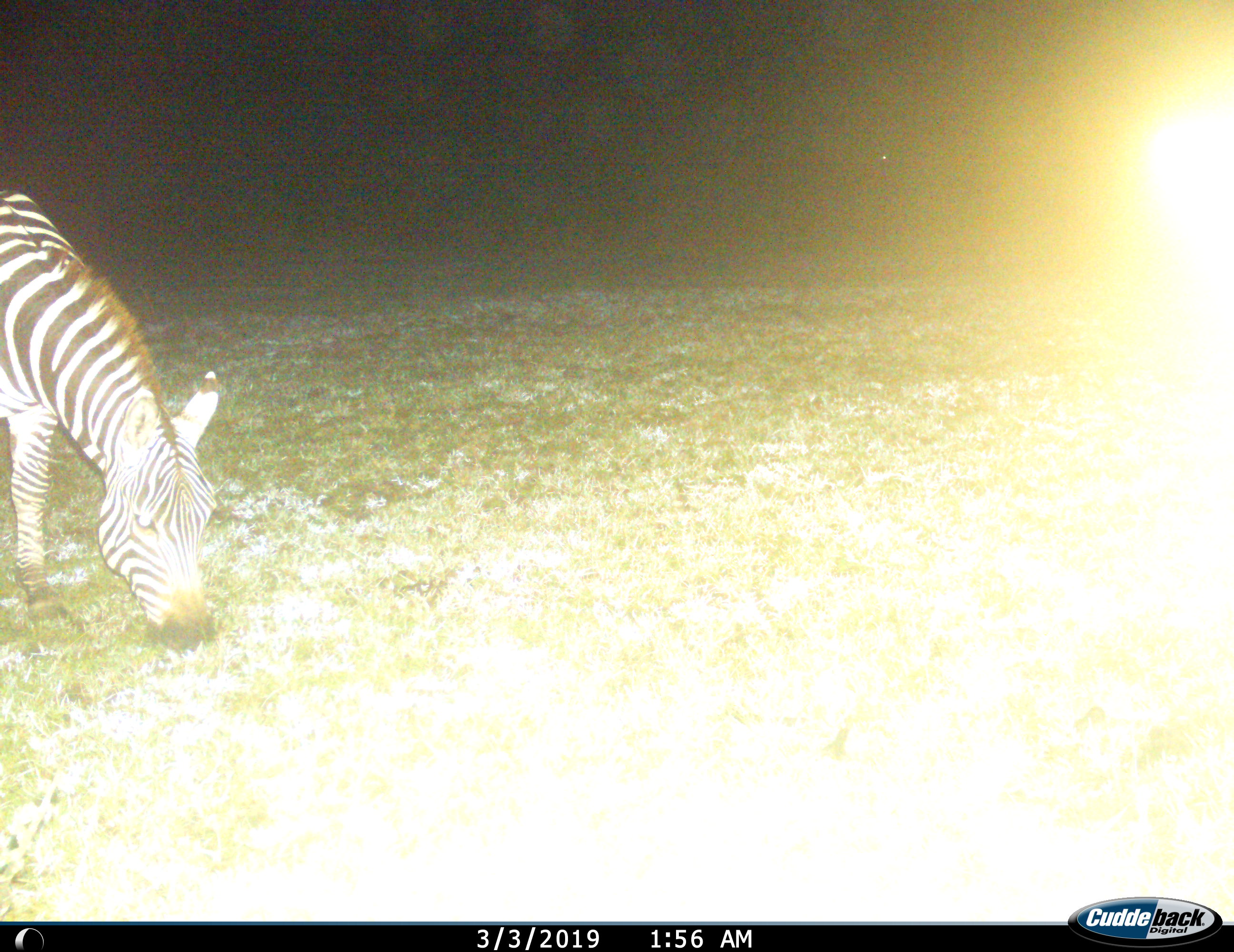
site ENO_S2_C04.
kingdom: Animalia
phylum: Chordata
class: Mammalia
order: Perissodactyla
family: Equidae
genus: Equus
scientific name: Equus quagga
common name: plains zebra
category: zebraplains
Zebraplains (plains zebra) (Equus quagga), count 1. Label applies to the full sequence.